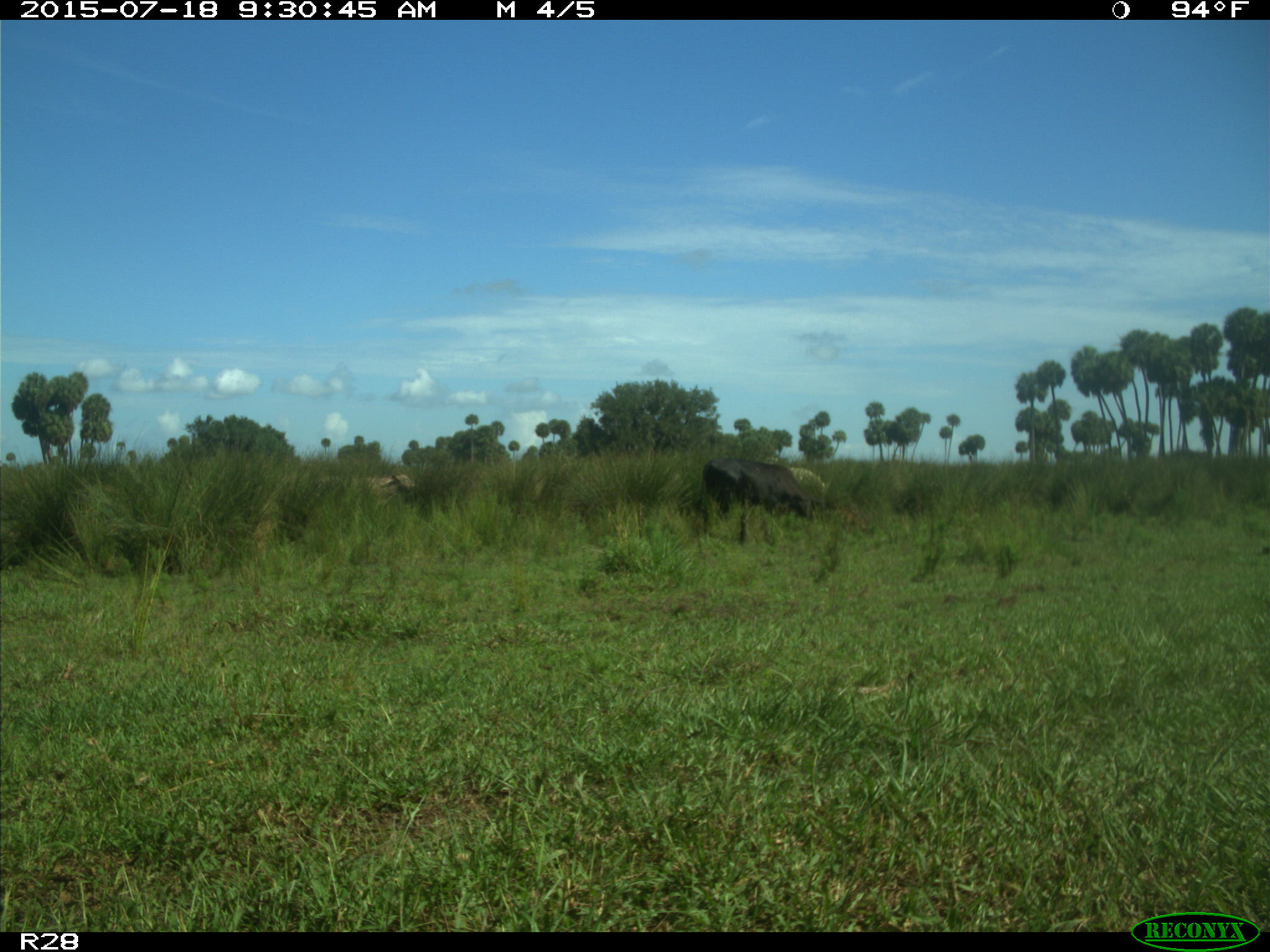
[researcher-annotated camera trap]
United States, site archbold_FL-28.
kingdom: Animalia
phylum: Chordata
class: Mammalia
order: Artiodactyla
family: Bovidae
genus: Bos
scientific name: Bos taurus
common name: domestic cow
Bos taurus (domestic cow).